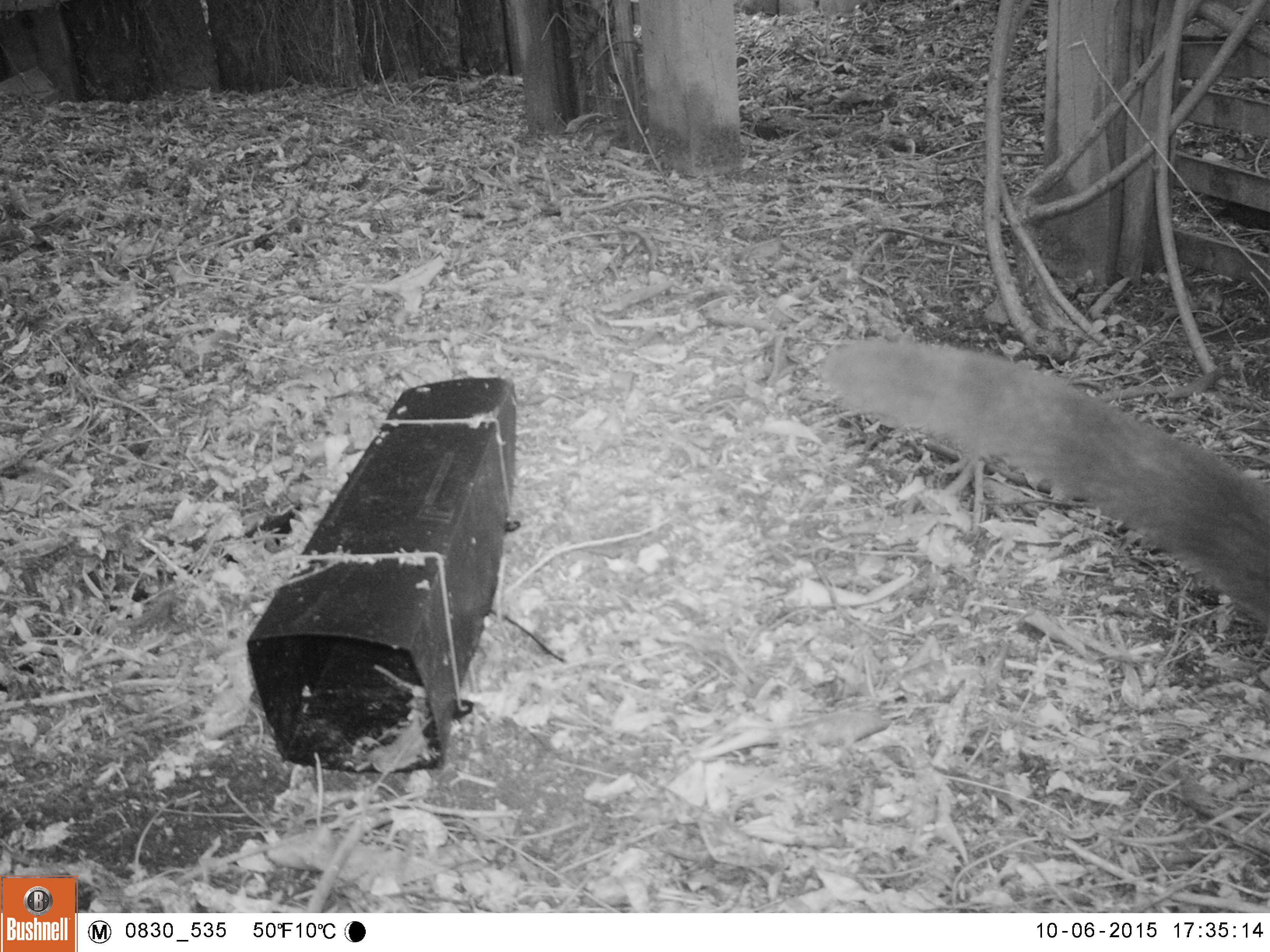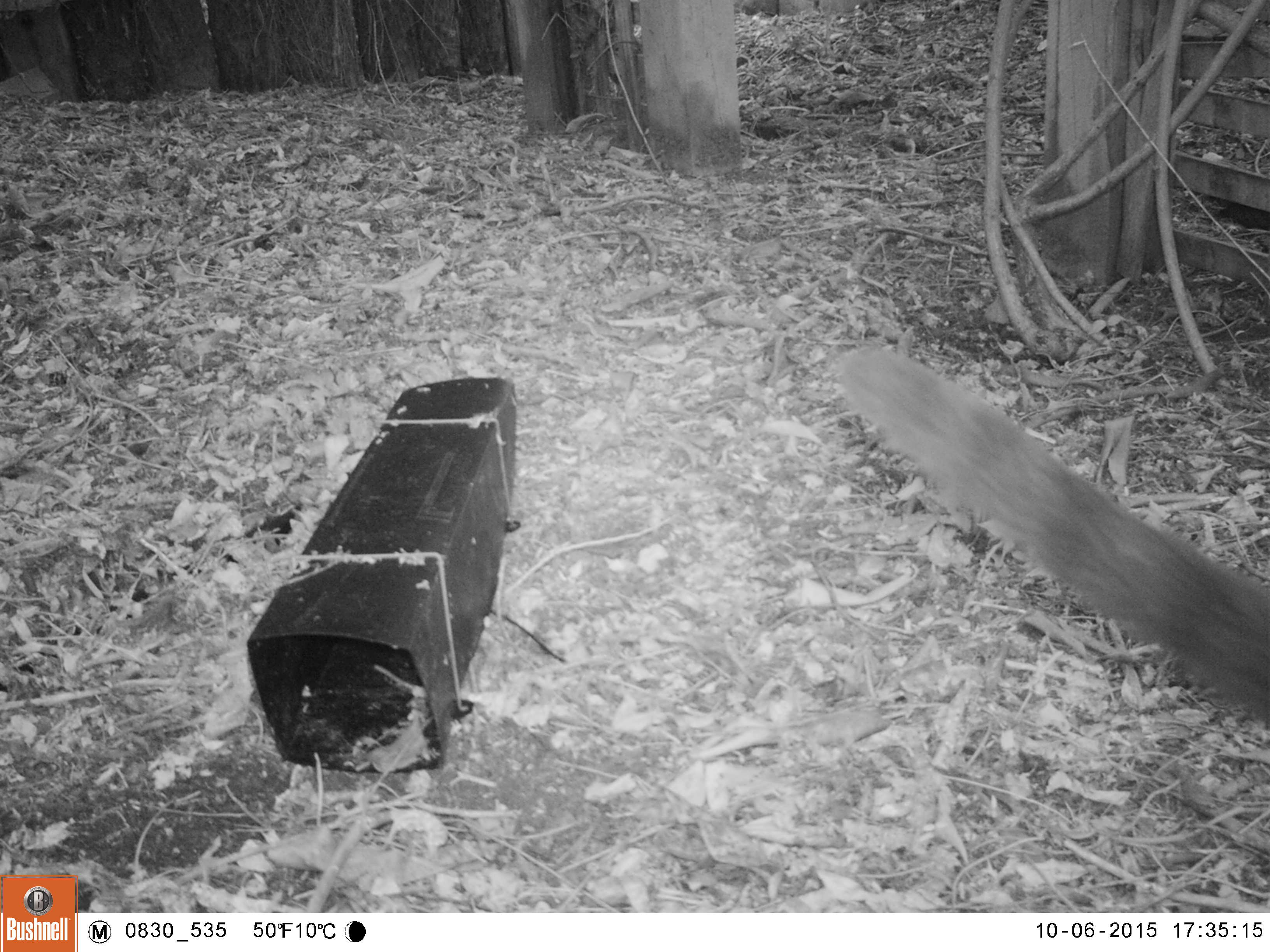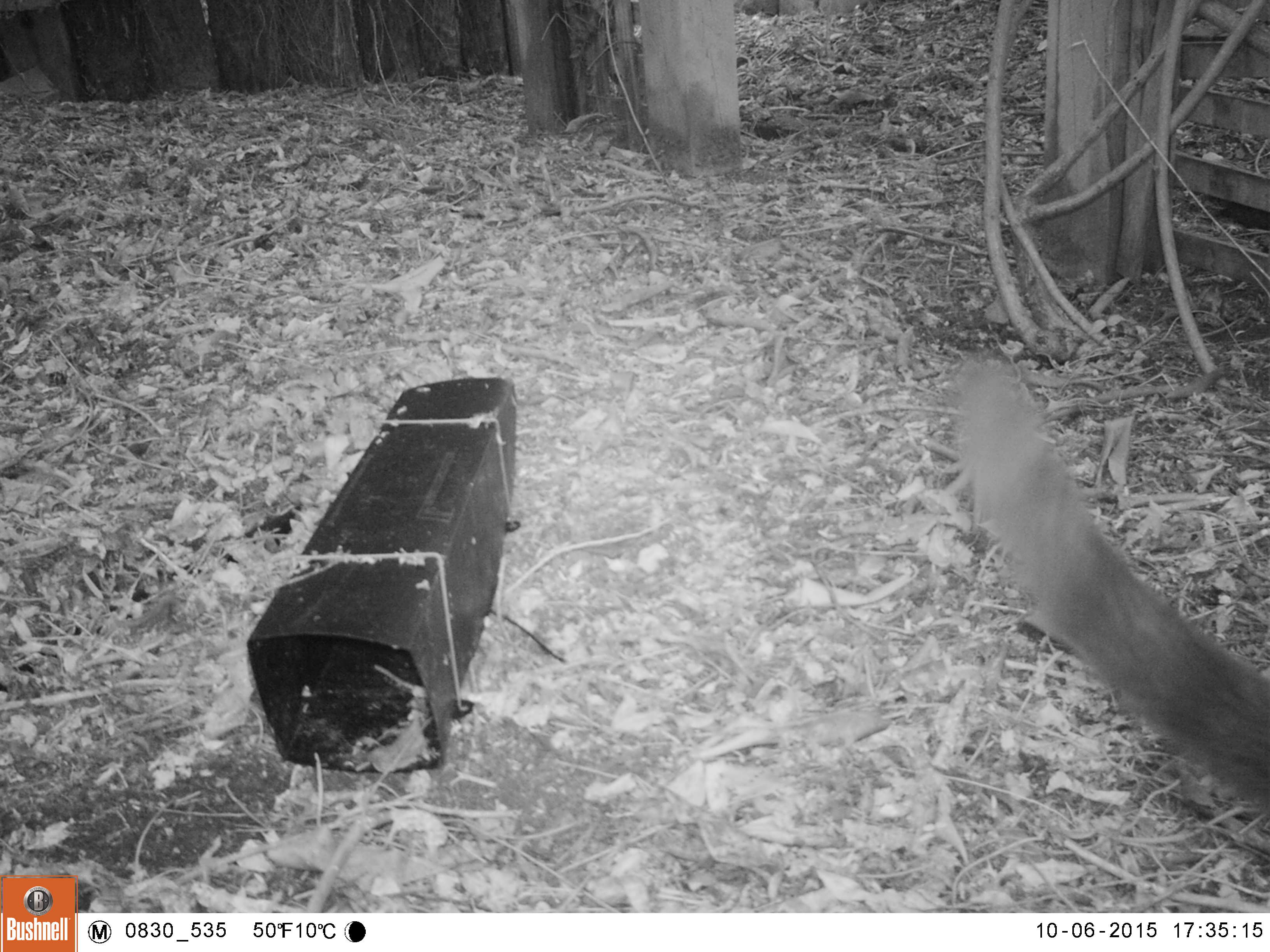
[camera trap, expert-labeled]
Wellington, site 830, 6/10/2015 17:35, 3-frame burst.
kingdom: Animalia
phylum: Chordata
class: Mammalia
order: Carnivora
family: Felidae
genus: Felis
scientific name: Felis catus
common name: cat